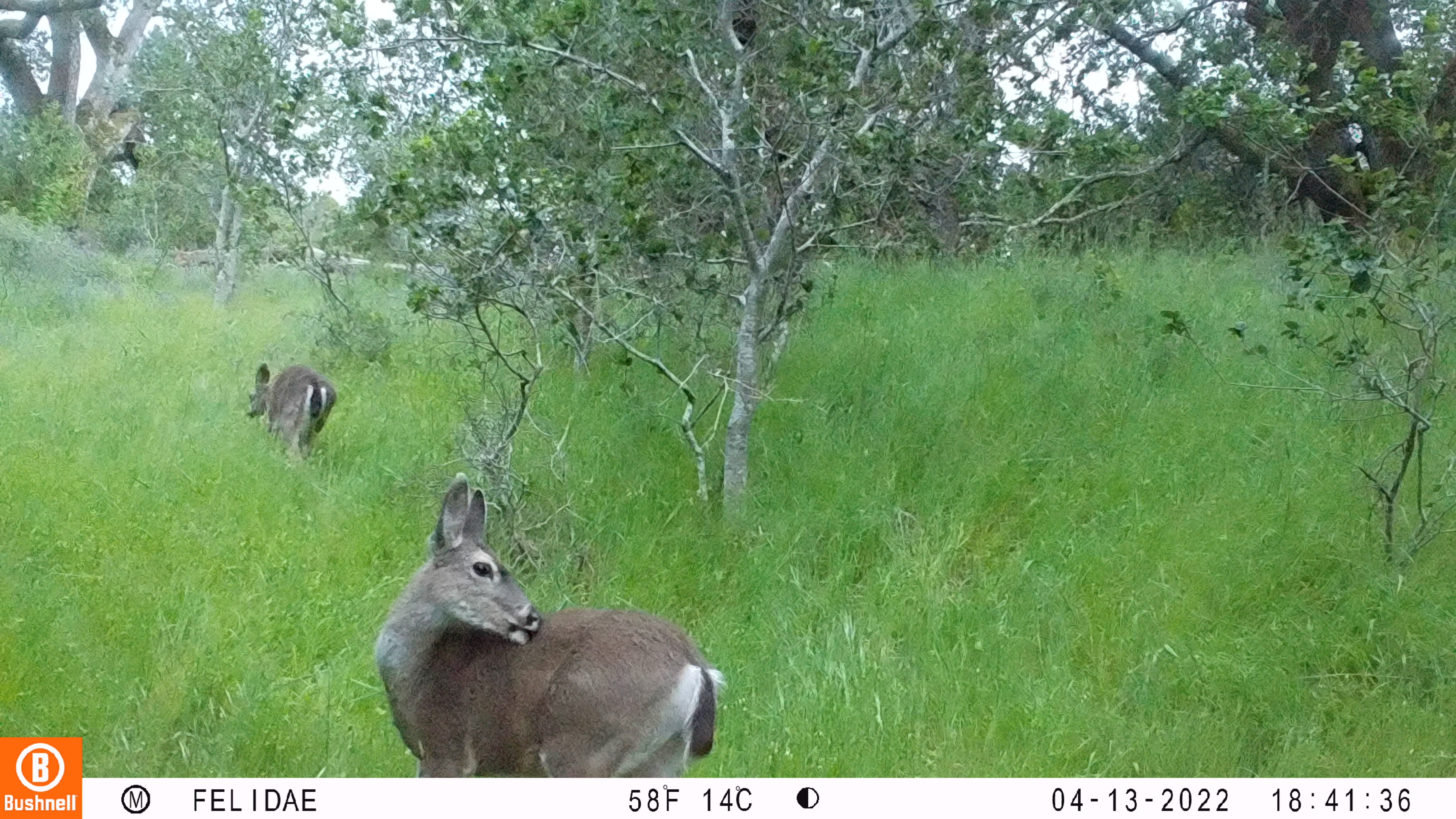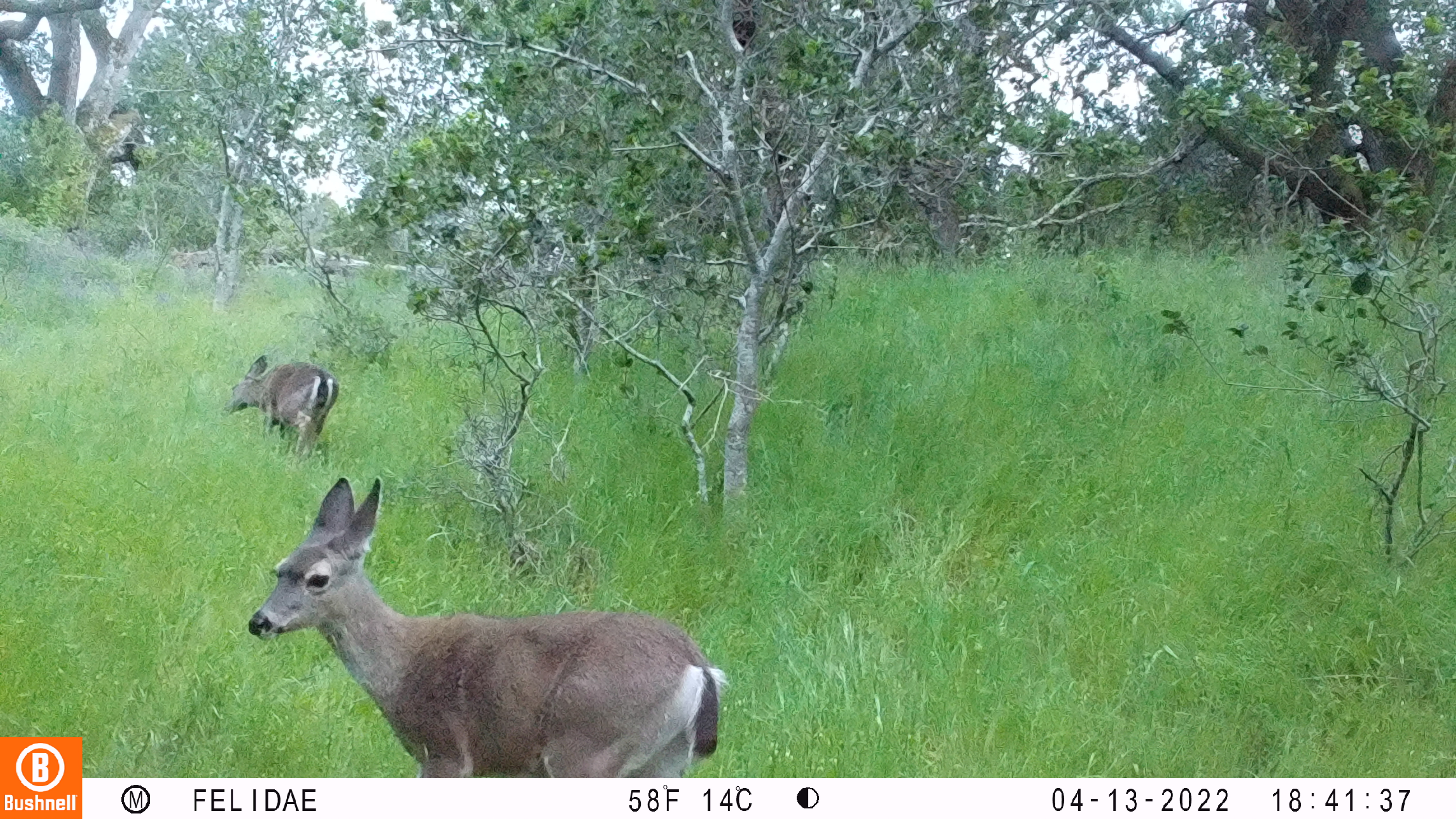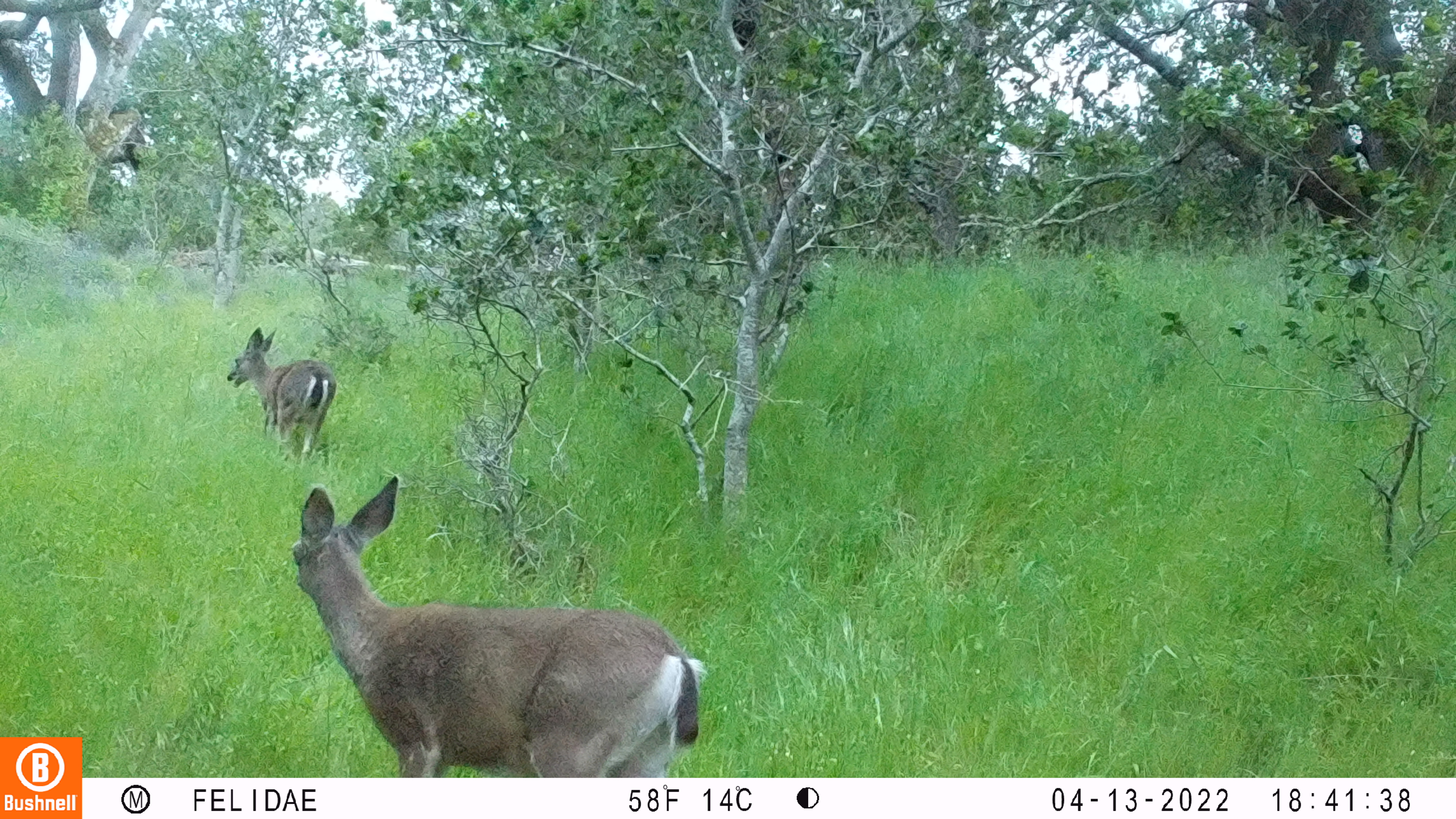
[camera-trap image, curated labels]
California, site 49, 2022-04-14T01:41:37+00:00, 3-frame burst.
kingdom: Animalia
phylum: Chordata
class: Mammalia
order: Artiodactyla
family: Cervidae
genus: Odocoileus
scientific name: Odocoileus hemionus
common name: mule deer